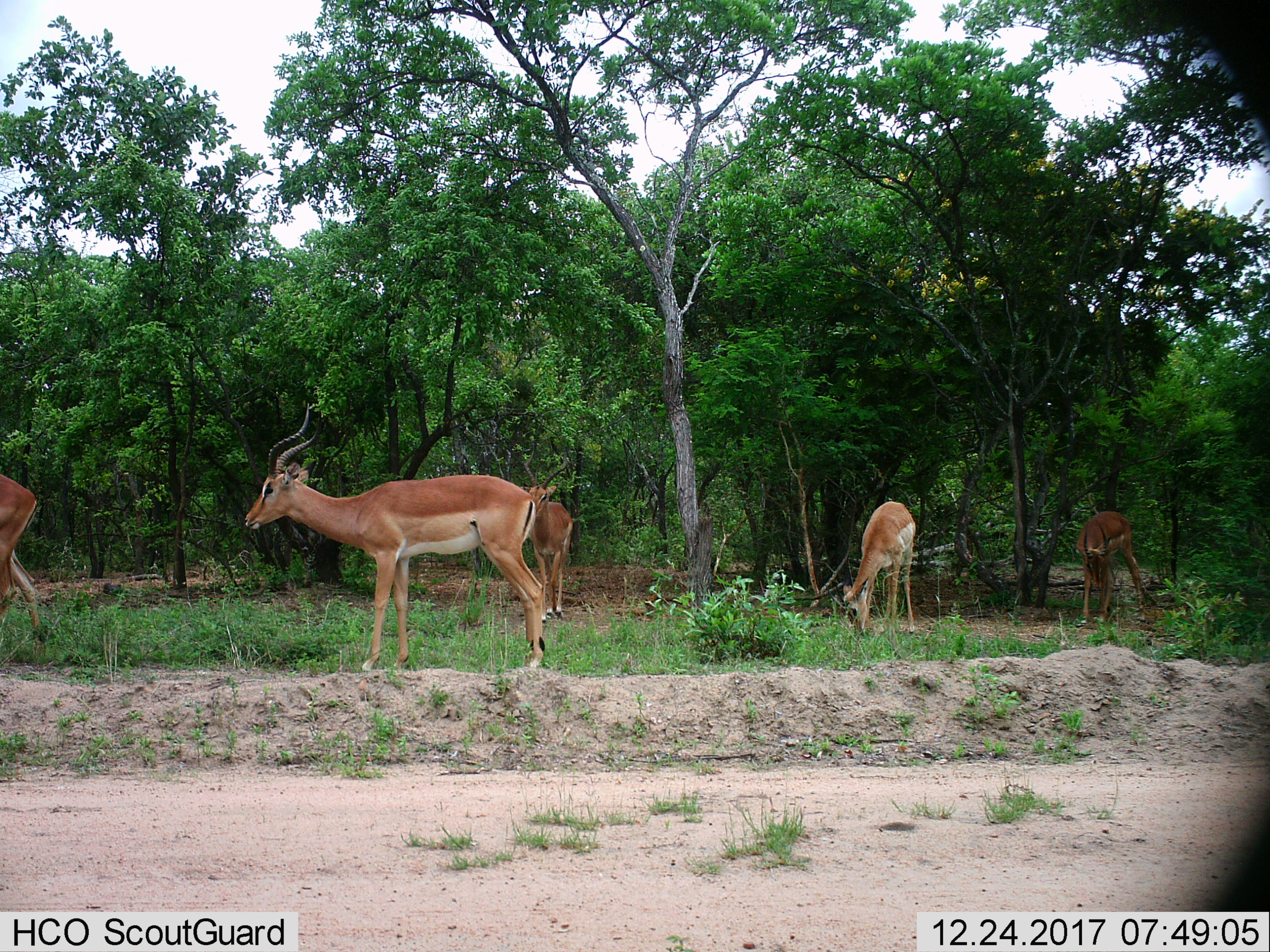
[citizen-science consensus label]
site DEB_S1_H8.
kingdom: Animalia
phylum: Chordata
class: Mammalia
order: Artiodactyla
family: Bovidae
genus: Aepyceros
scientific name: Aepyceros melampus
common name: impala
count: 5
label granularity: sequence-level